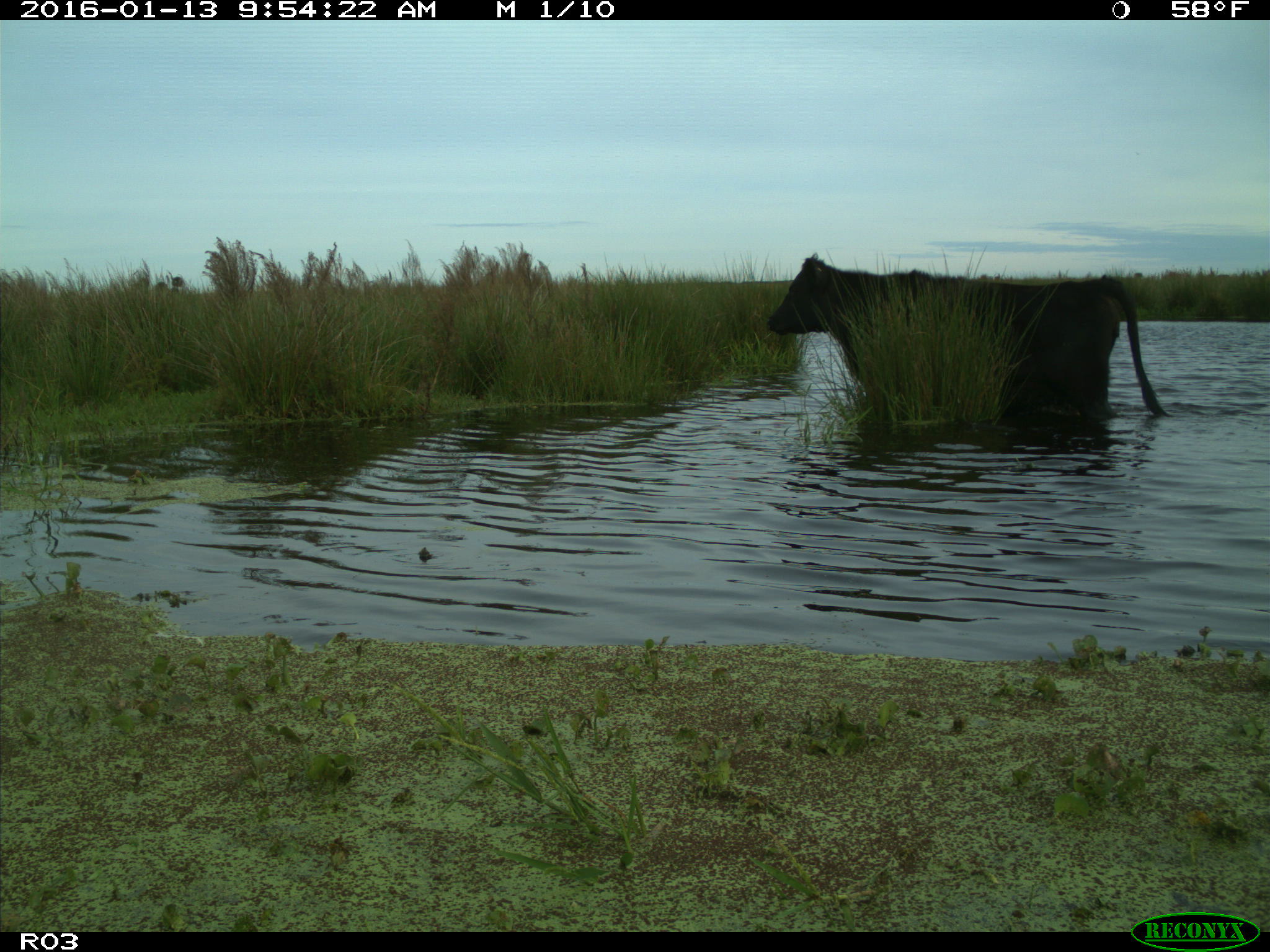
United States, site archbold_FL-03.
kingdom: Animalia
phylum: Chordata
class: Mammalia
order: Artiodactyla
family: Bovidae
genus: Bos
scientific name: Bos taurus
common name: domestic cow